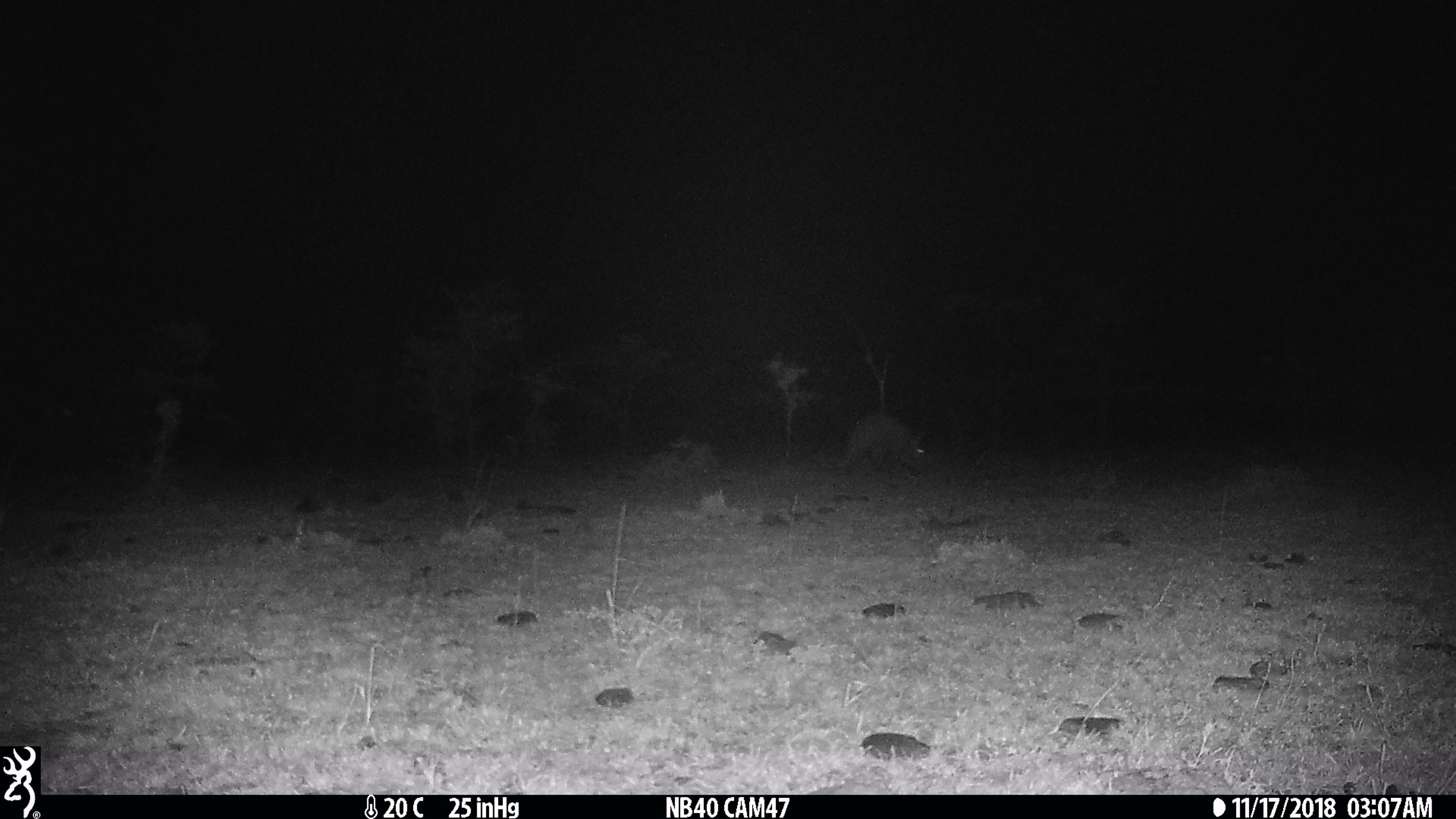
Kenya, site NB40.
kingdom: Animalia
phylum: Chordata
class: Mammalia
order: Tubulidentata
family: Orycteropodidae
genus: Orycteropus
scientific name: Orycteropus afer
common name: aardvark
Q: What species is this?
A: Aardvark (Orycteropus afer).